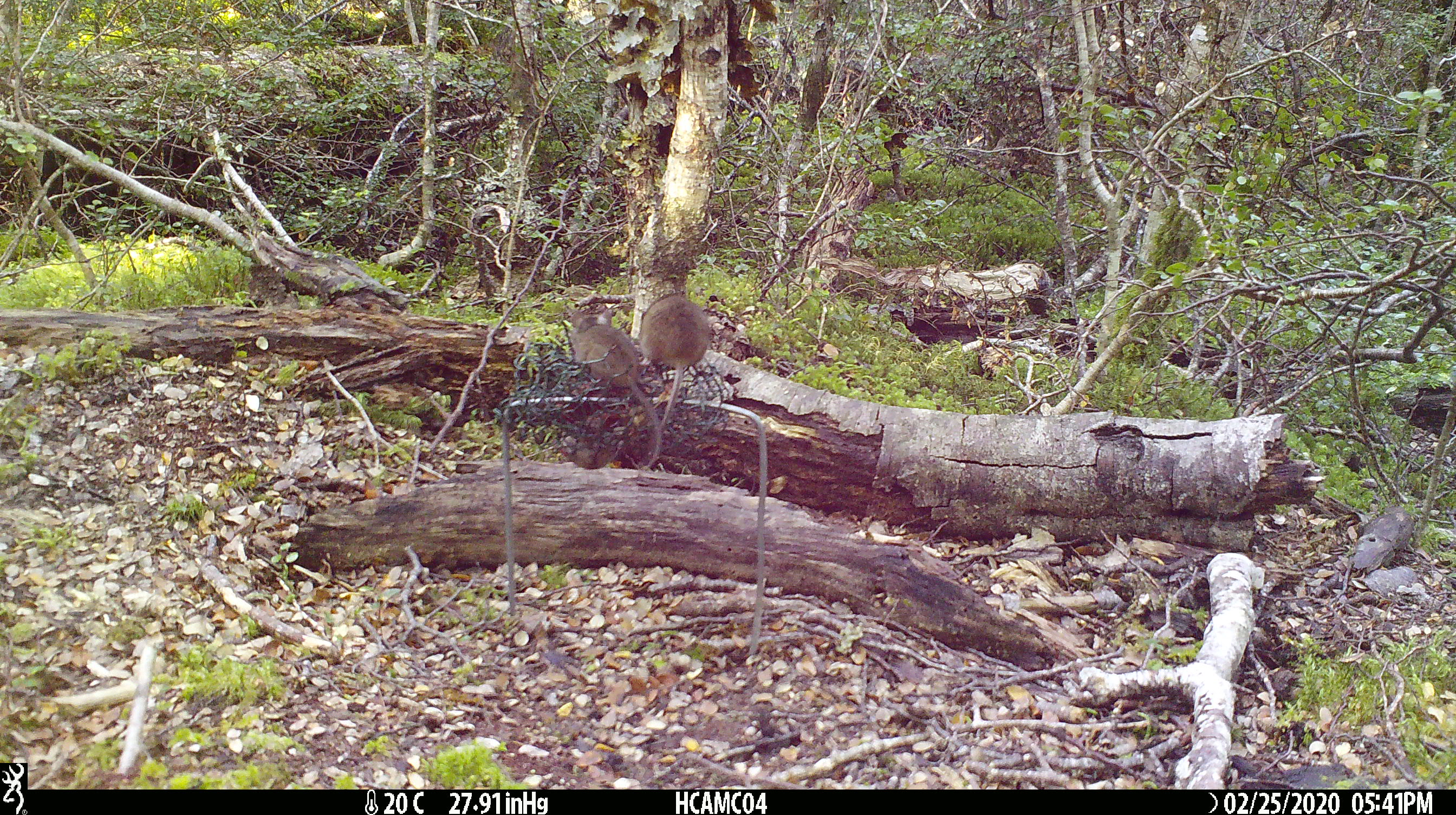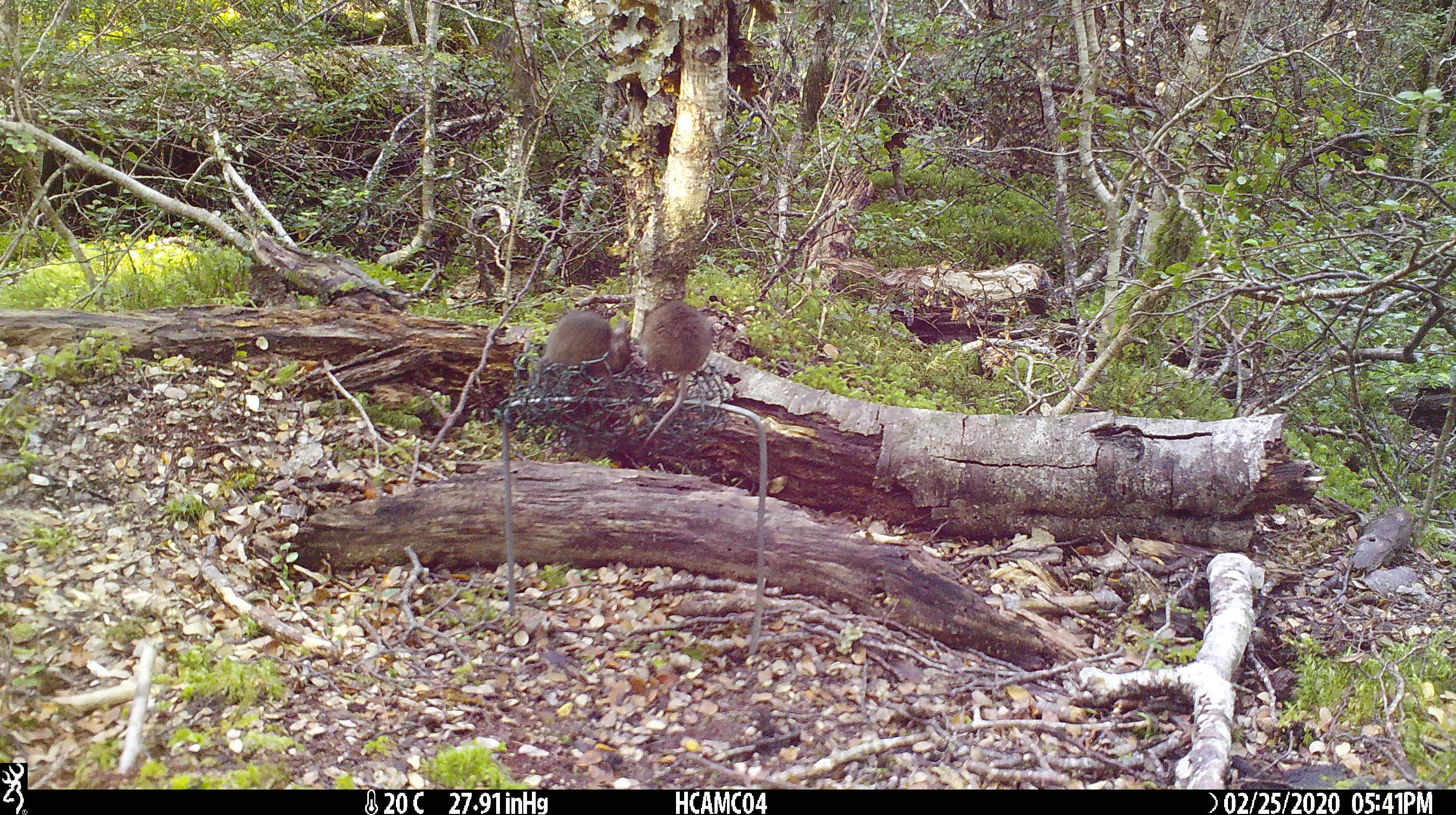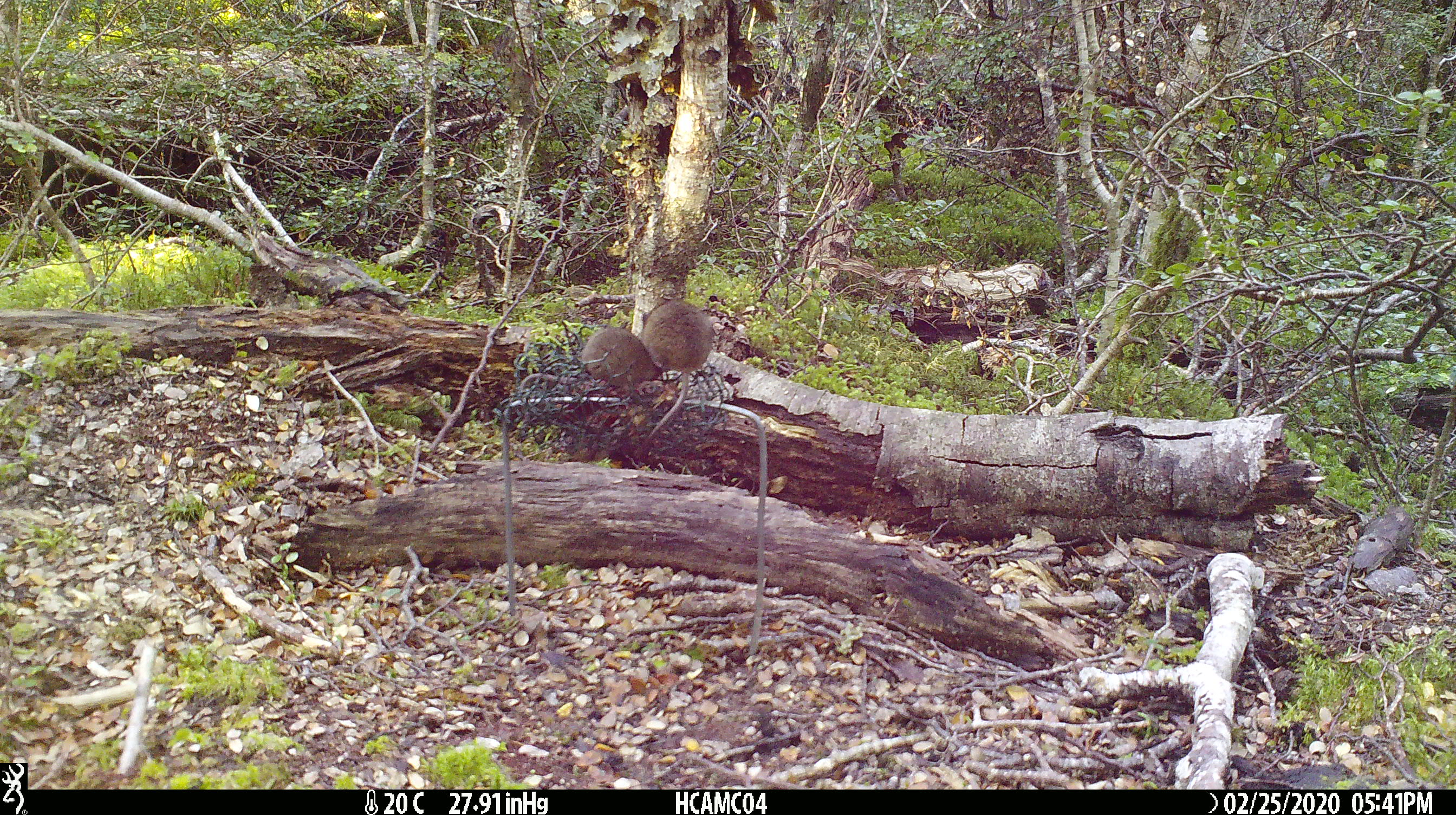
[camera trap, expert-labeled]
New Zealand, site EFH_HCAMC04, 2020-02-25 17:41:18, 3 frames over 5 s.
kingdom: Animalia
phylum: Chordata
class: Mammalia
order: Rodentia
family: Muridae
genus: Mus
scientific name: Mus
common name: mouse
Mouse (Mus).